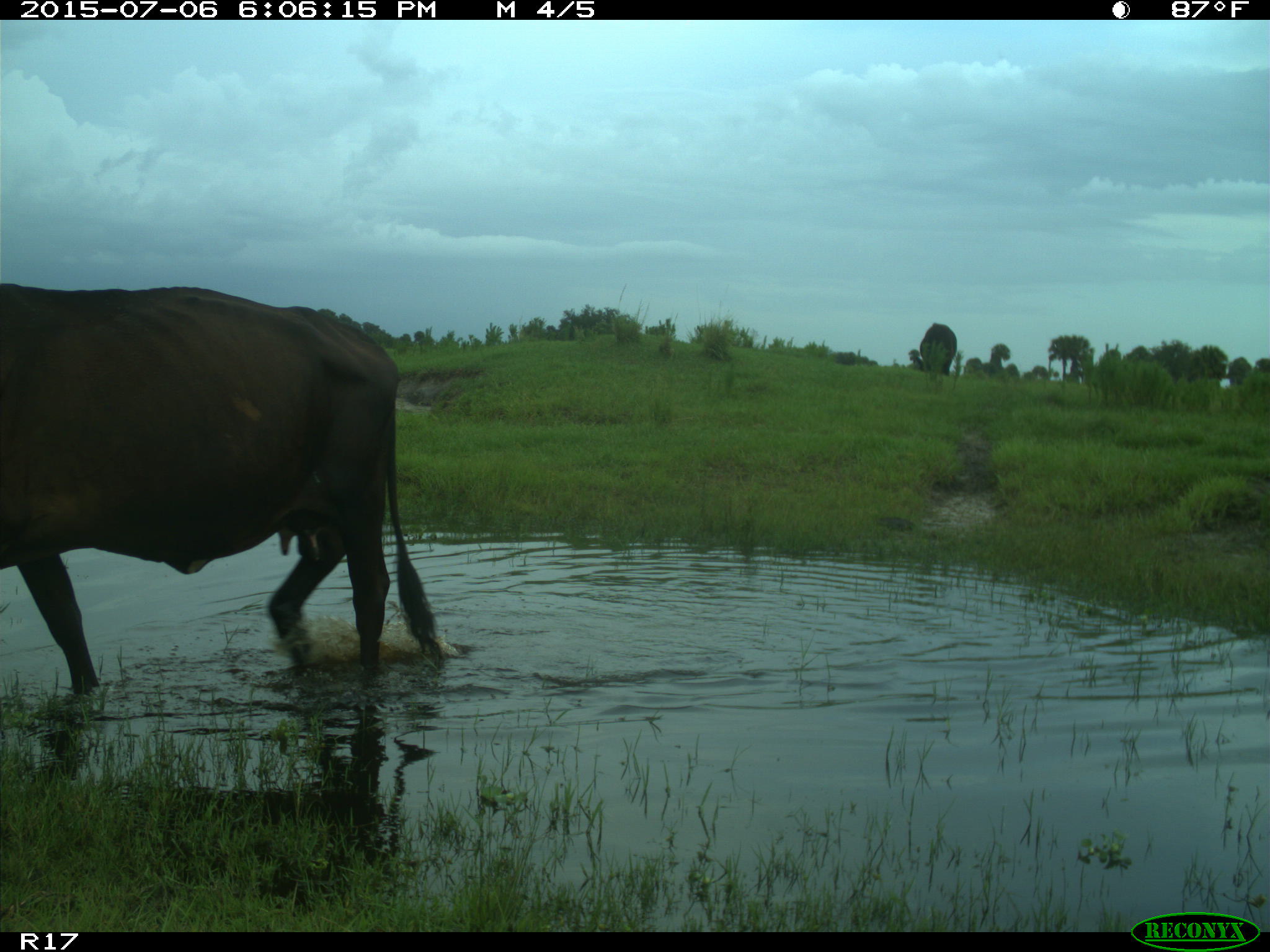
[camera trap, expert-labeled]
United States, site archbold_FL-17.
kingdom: Animalia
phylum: Chordata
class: Mammalia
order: Artiodactyla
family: Bovidae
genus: Bos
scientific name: Bos taurus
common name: domestic cow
Bos taurus (domestic cow).